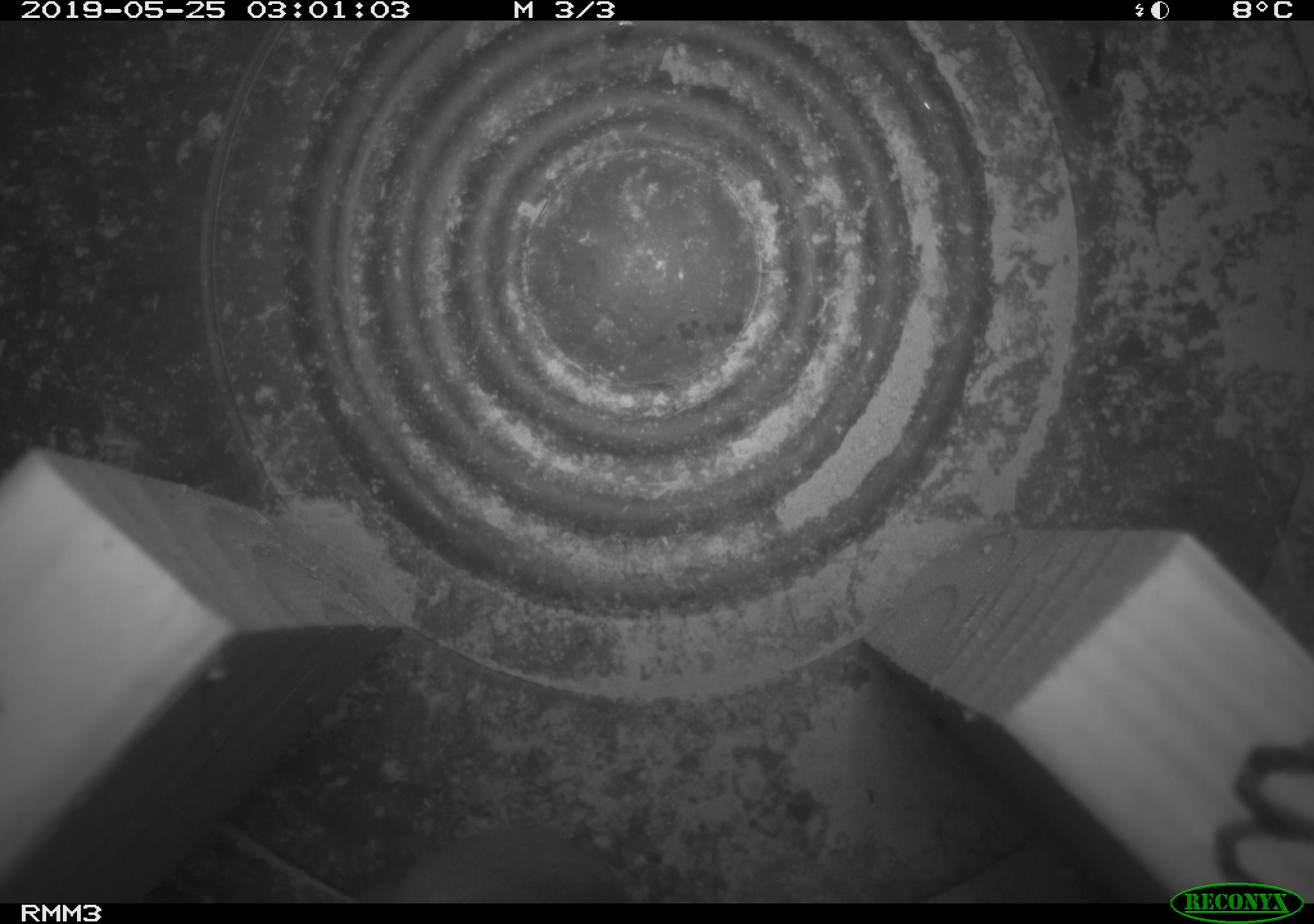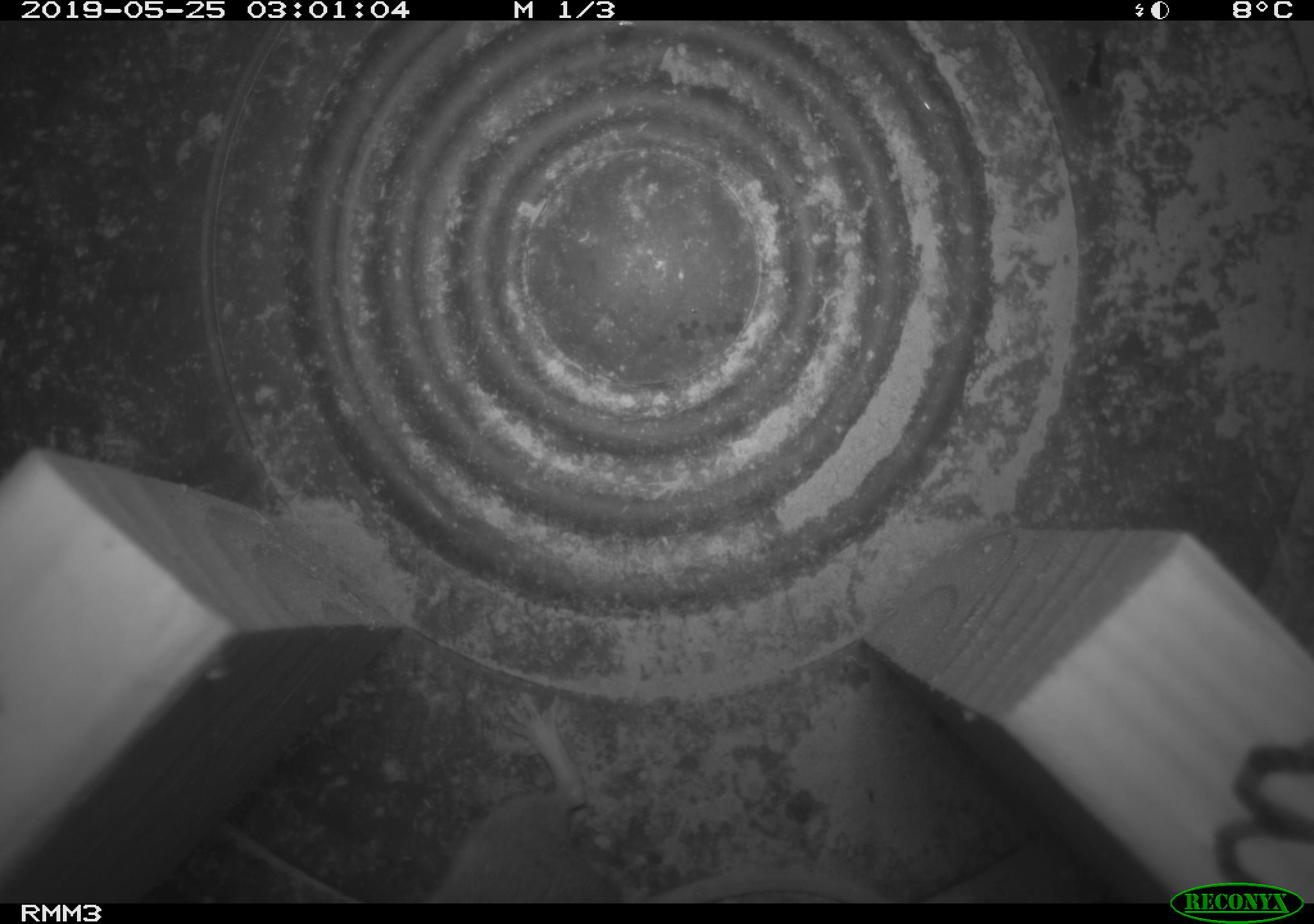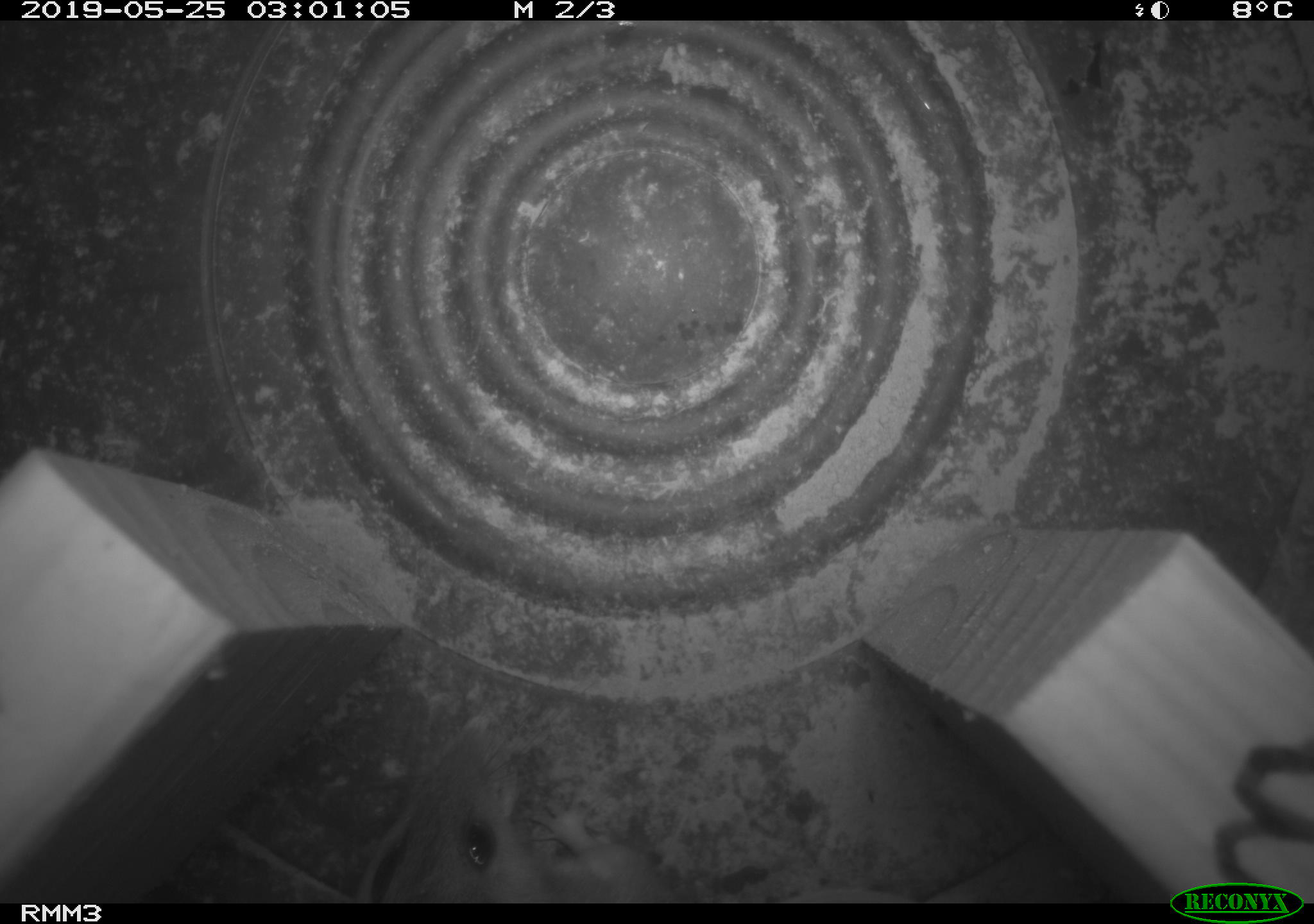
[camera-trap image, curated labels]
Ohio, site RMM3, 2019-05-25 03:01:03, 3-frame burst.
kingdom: Animalia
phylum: Chordata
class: Mammalia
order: Rodentia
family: Cricetidae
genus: Peromyscus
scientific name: Peromyscus leucopus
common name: white-footed mouse